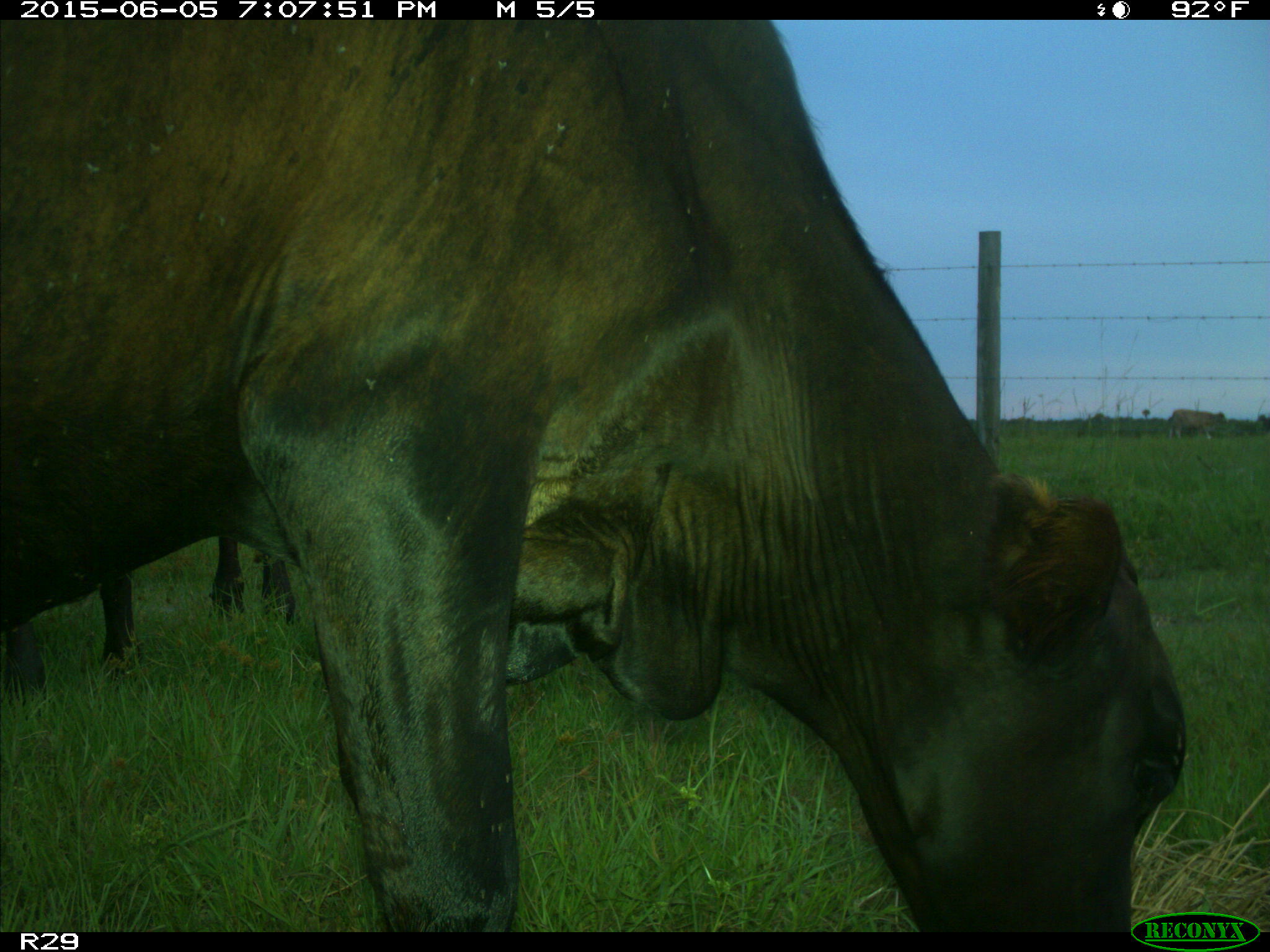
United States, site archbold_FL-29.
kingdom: Animalia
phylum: Chordata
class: Mammalia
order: Artiodactyla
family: Bovidae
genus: Bos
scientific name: Bos taurus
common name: domestic cow